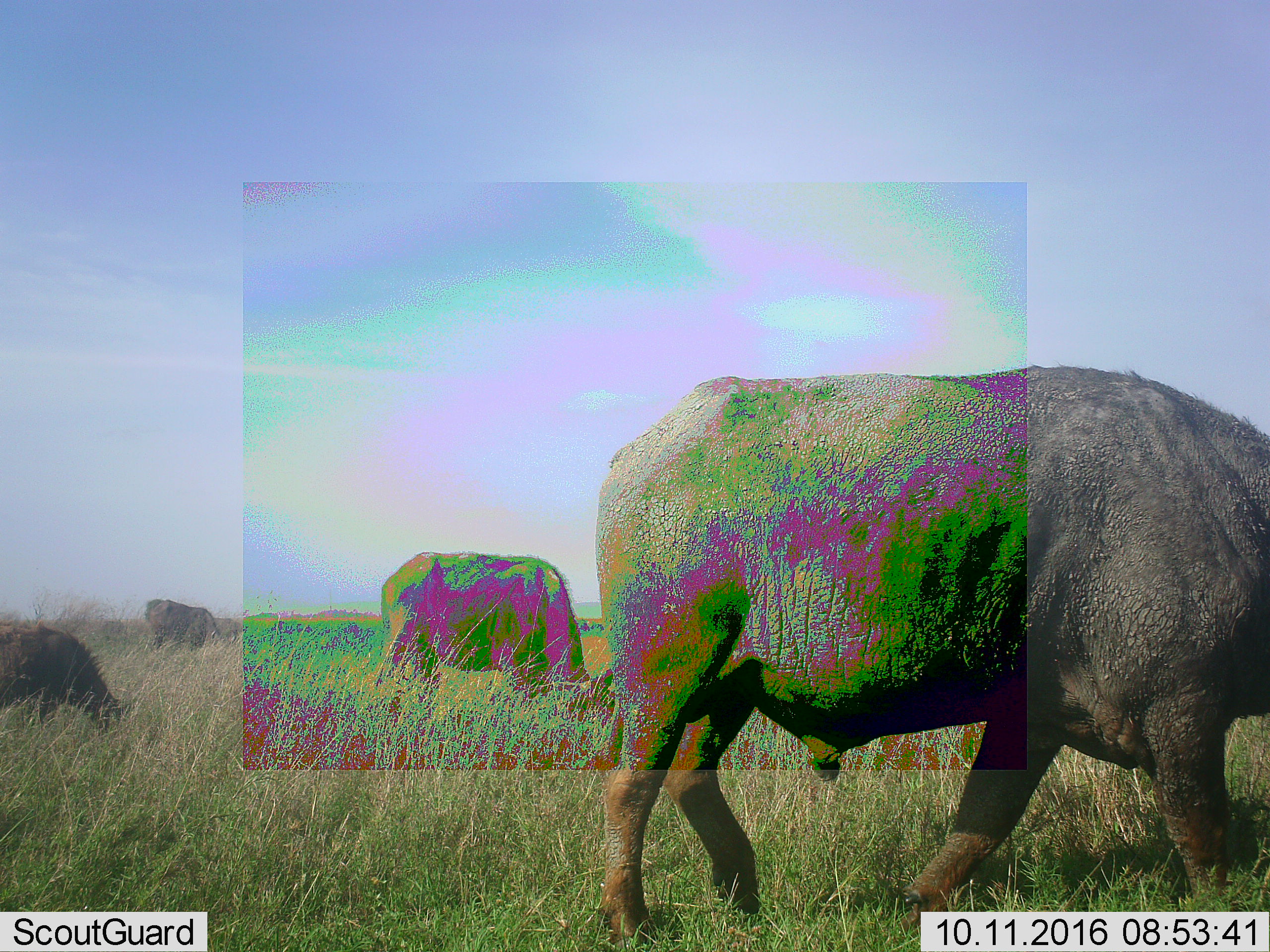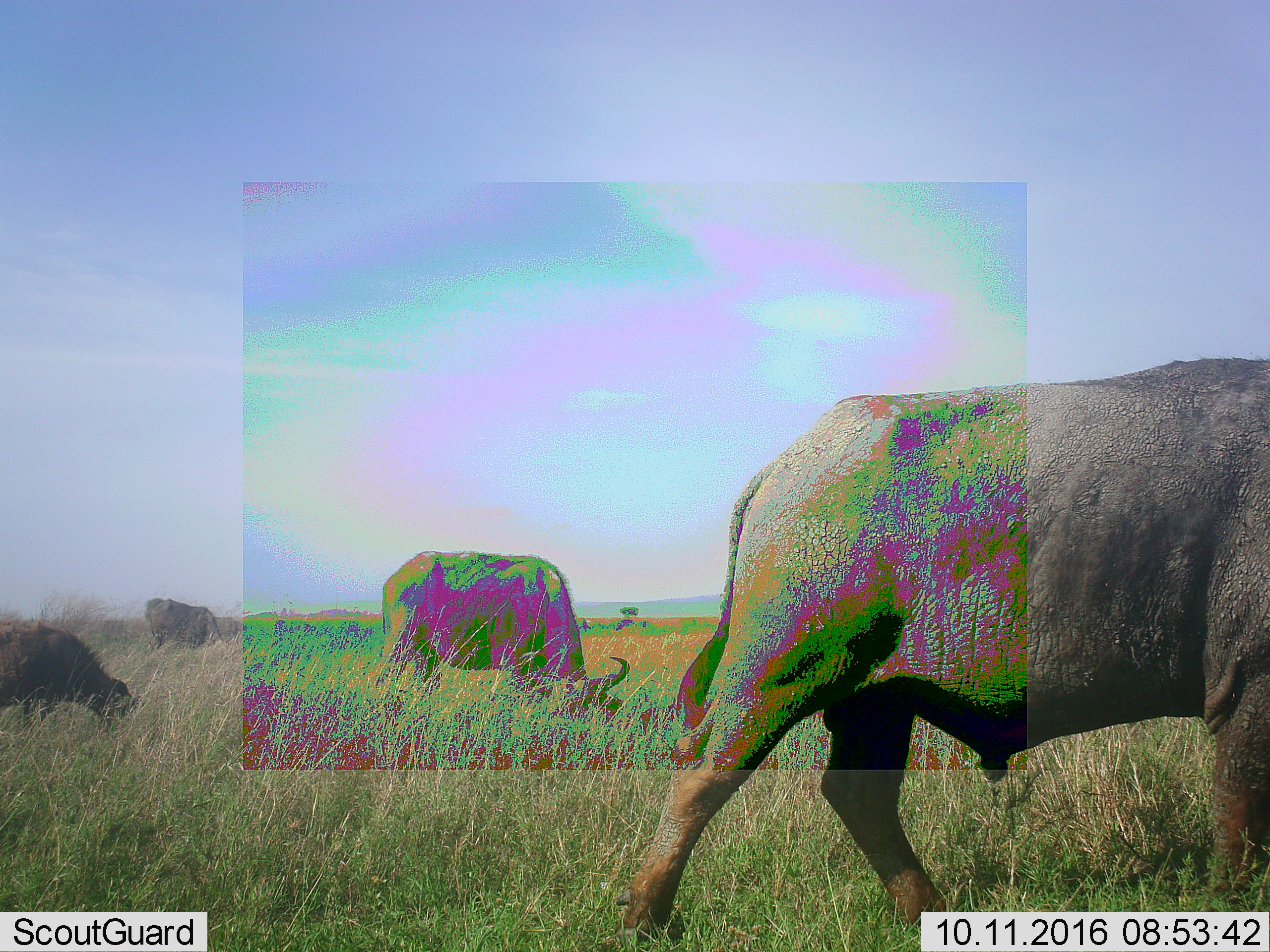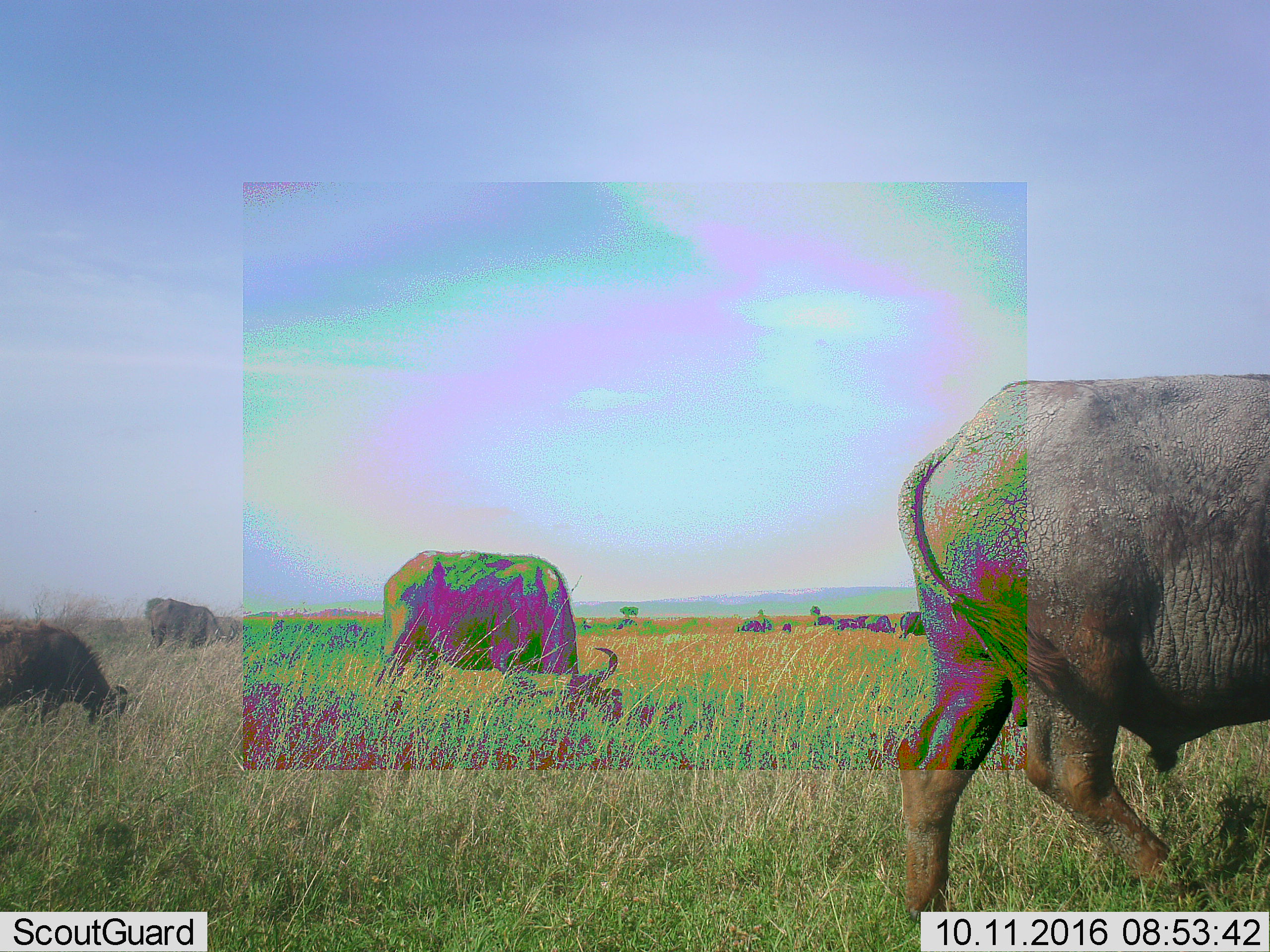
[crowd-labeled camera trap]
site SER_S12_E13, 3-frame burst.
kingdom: Animalia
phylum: Chordata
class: Mammalia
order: Artiodactyla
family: Bovidae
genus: Syncerus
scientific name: Syncerus caffer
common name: african buffalo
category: buffalo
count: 11-50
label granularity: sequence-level